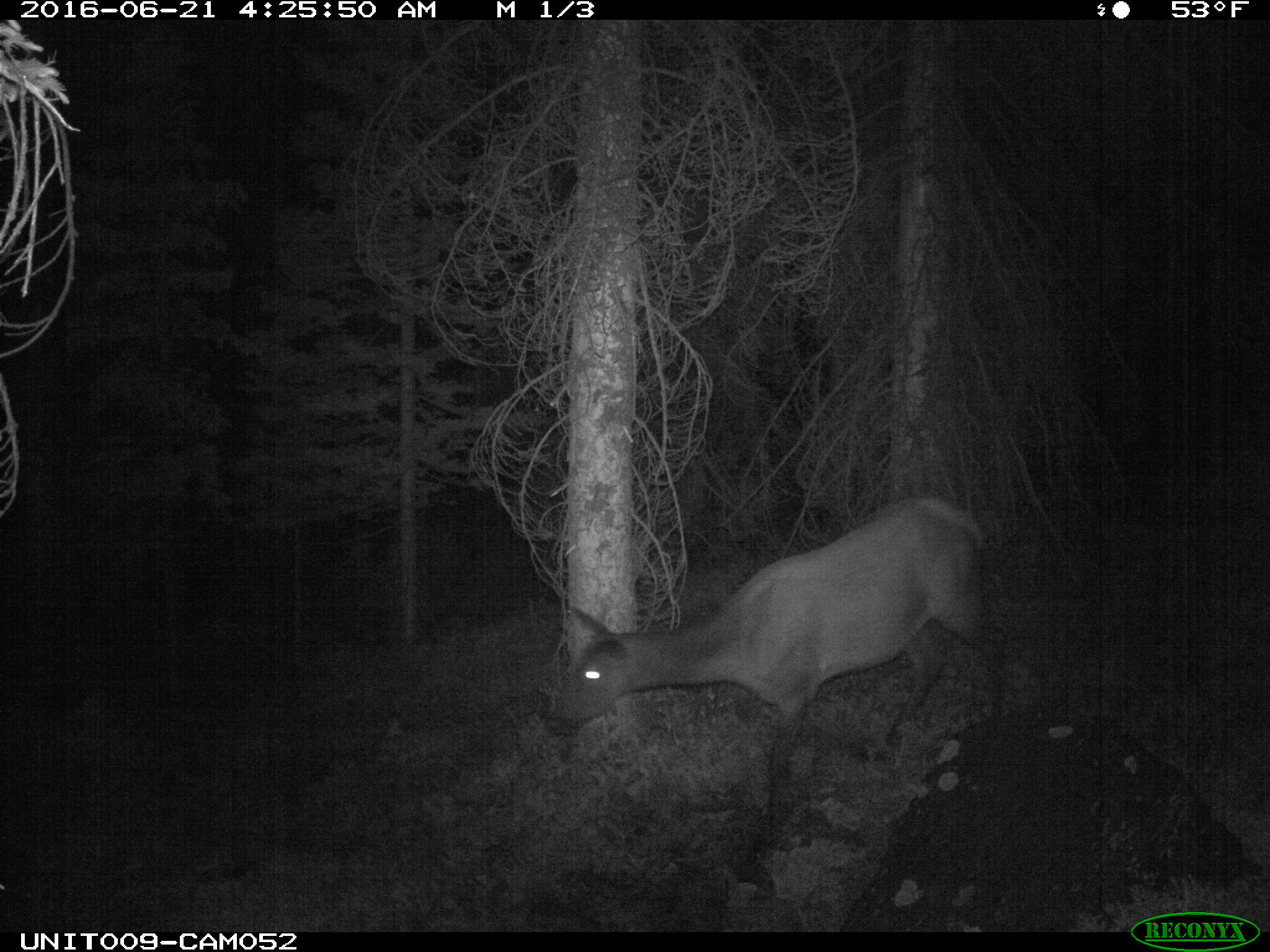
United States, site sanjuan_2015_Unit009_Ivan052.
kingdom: Animalia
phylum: Chordata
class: Mammalia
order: Artiodactyla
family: Cervidae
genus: Cervus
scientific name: Cervus elaphus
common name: red deer